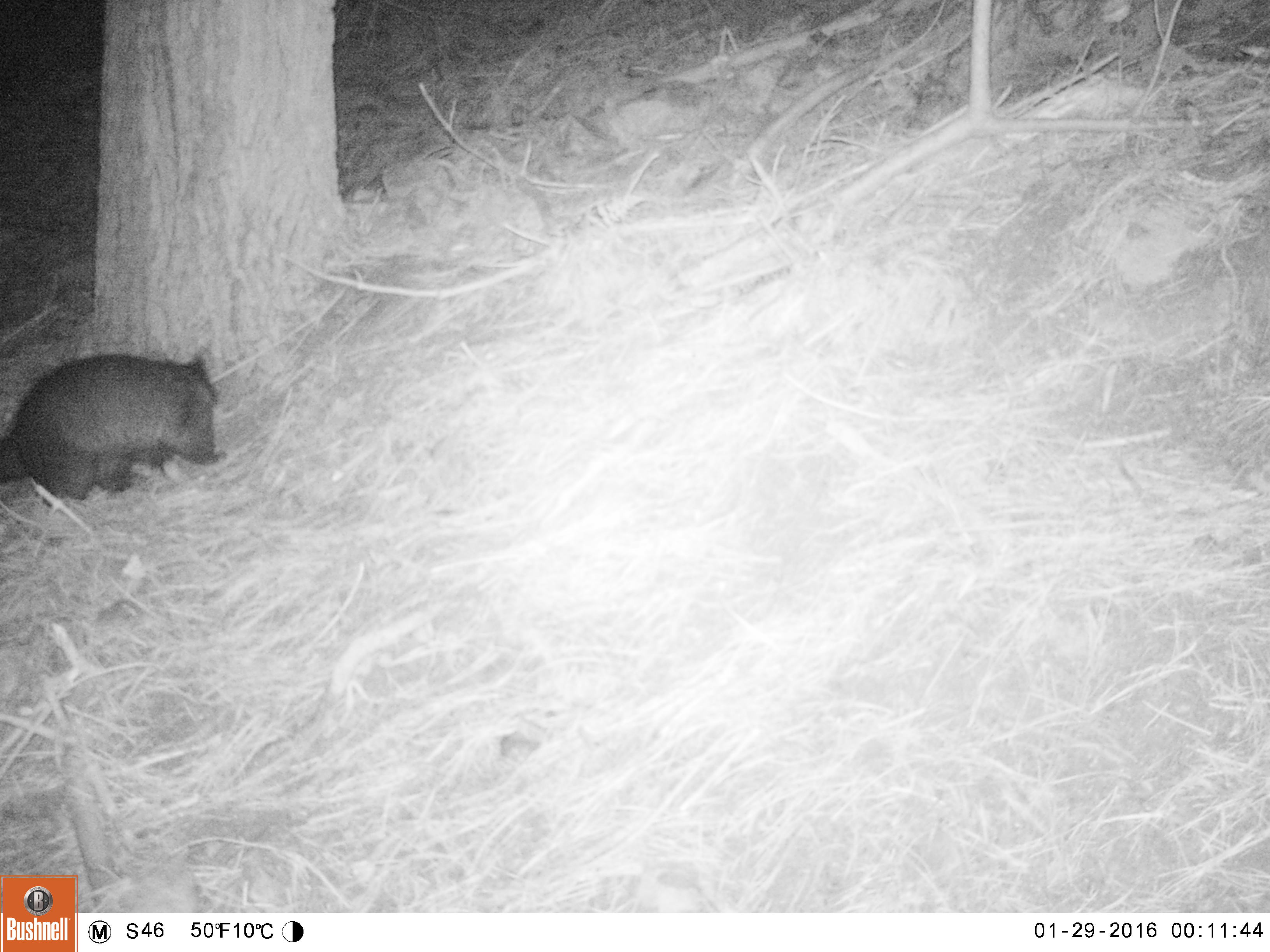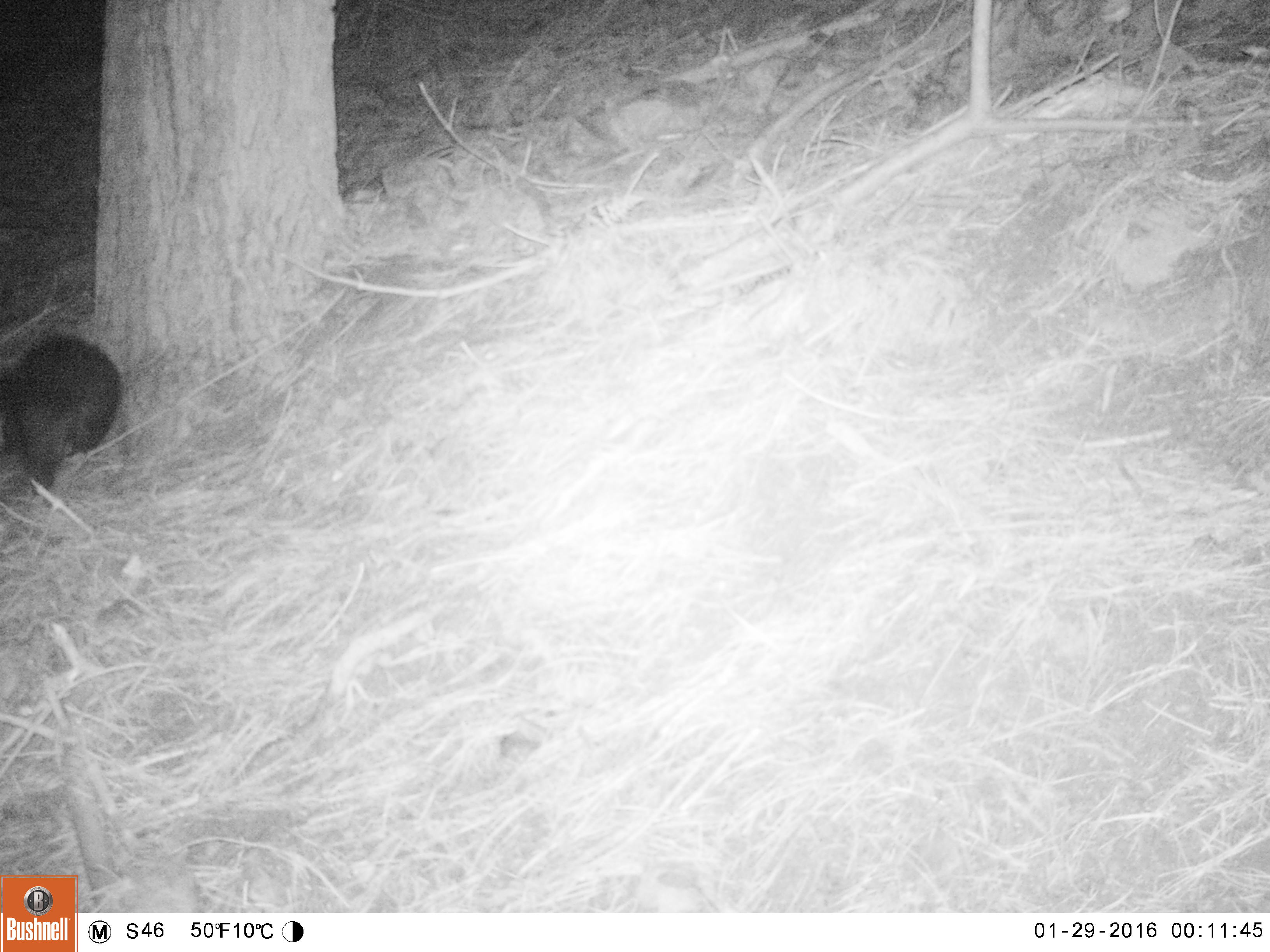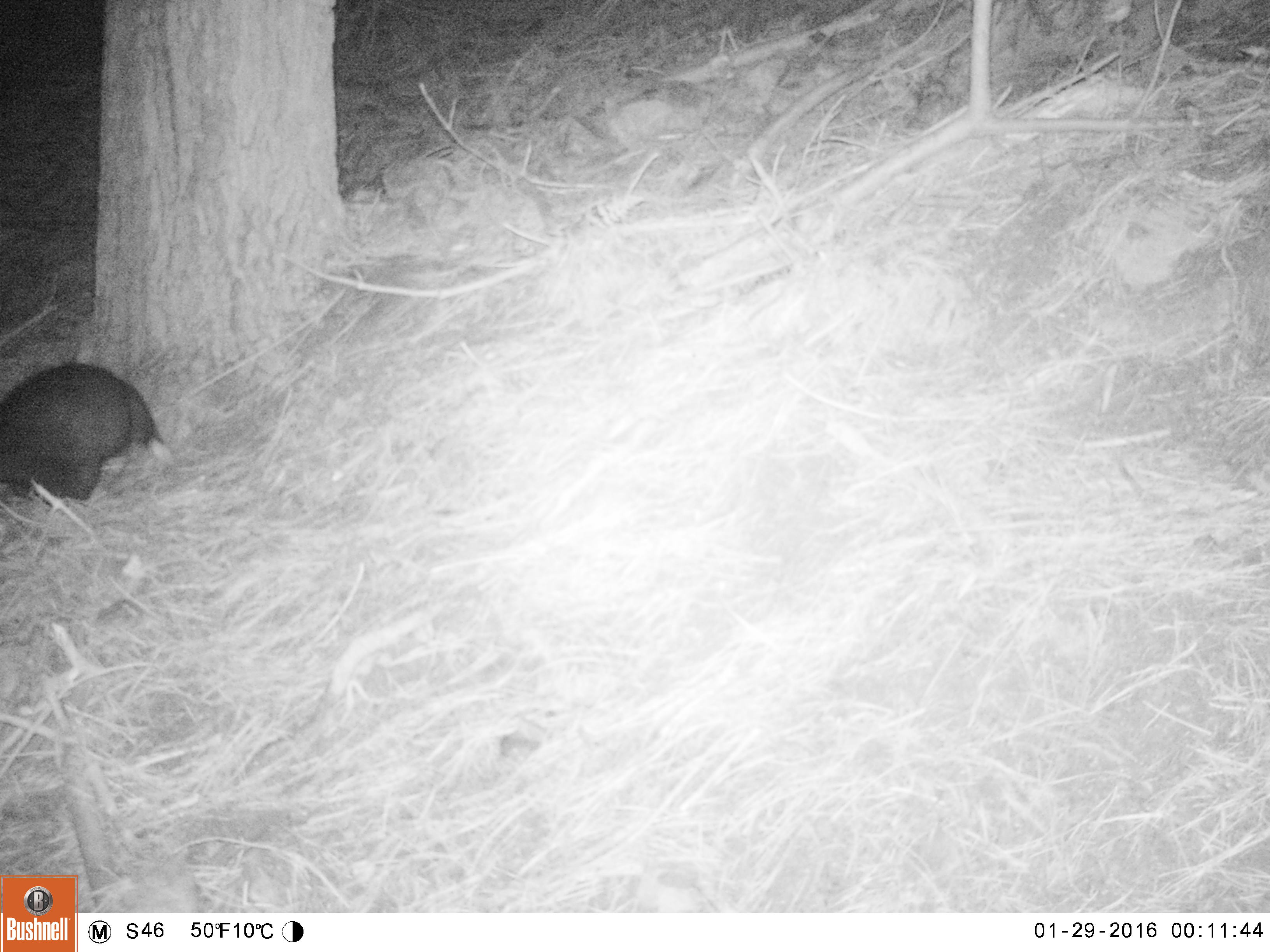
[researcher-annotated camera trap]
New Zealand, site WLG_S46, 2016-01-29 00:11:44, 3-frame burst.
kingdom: Animalia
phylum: Chordata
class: Mammalia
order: Diprotodontia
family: Phalangeridae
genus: Trichosurus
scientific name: Trichosurus vulpecula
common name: common brushtail possum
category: possum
Possum (common brushtail possum) (Trichosurus vulpecula).